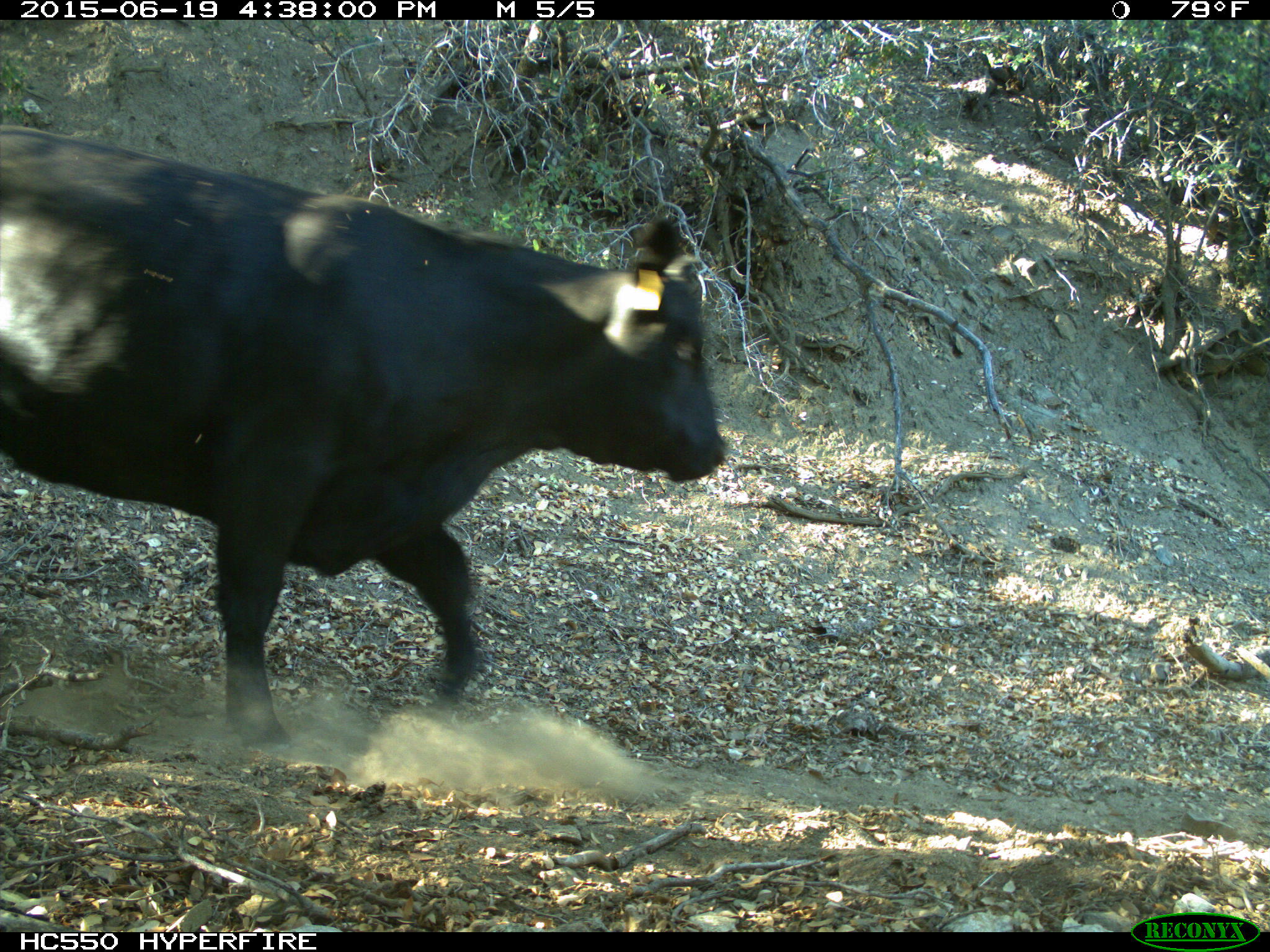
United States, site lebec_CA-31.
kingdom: Animalia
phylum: Chordata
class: Mammalia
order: Artiodactyla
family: Bovidae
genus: Bos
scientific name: Bos taurus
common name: domestic cow